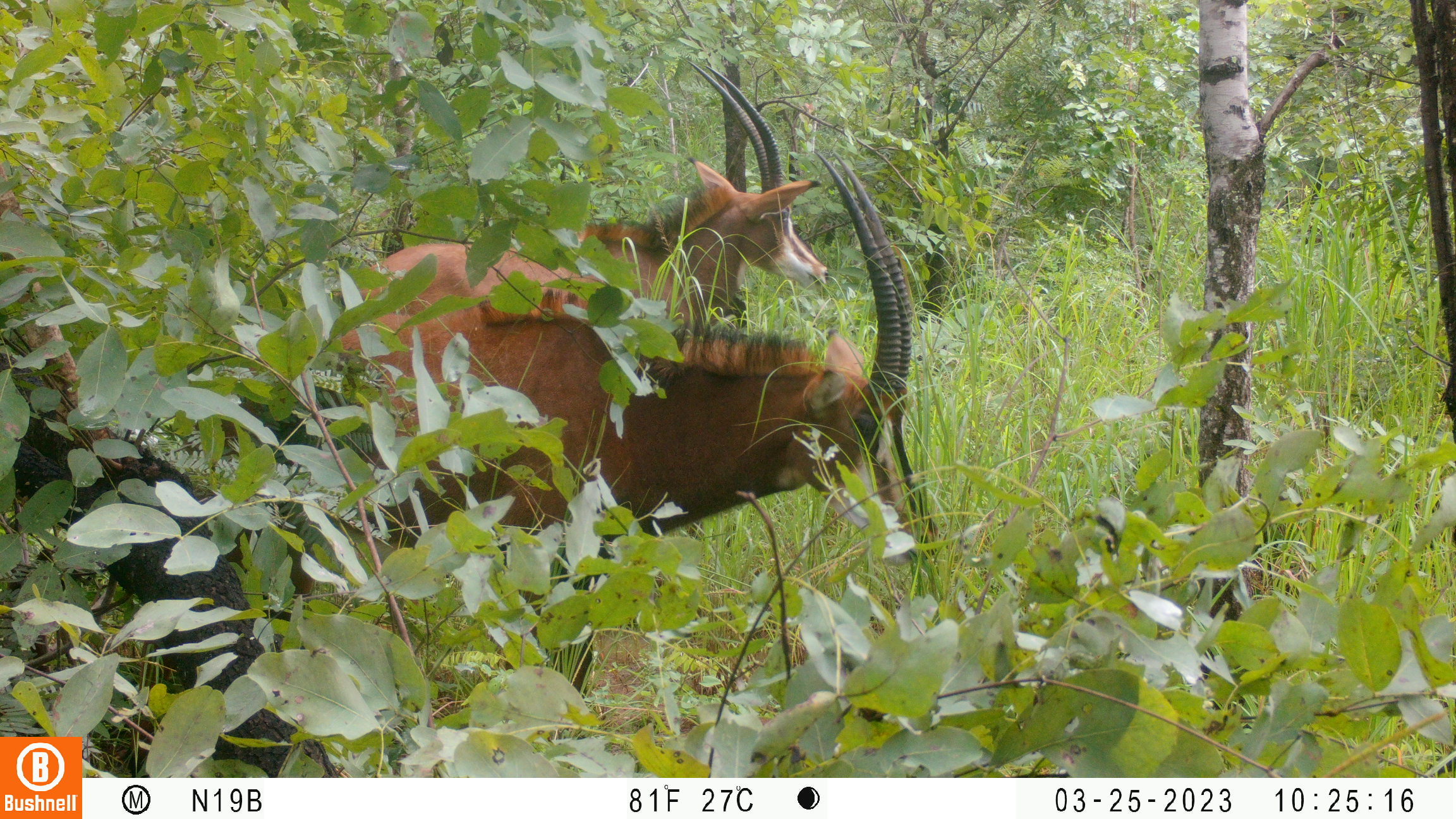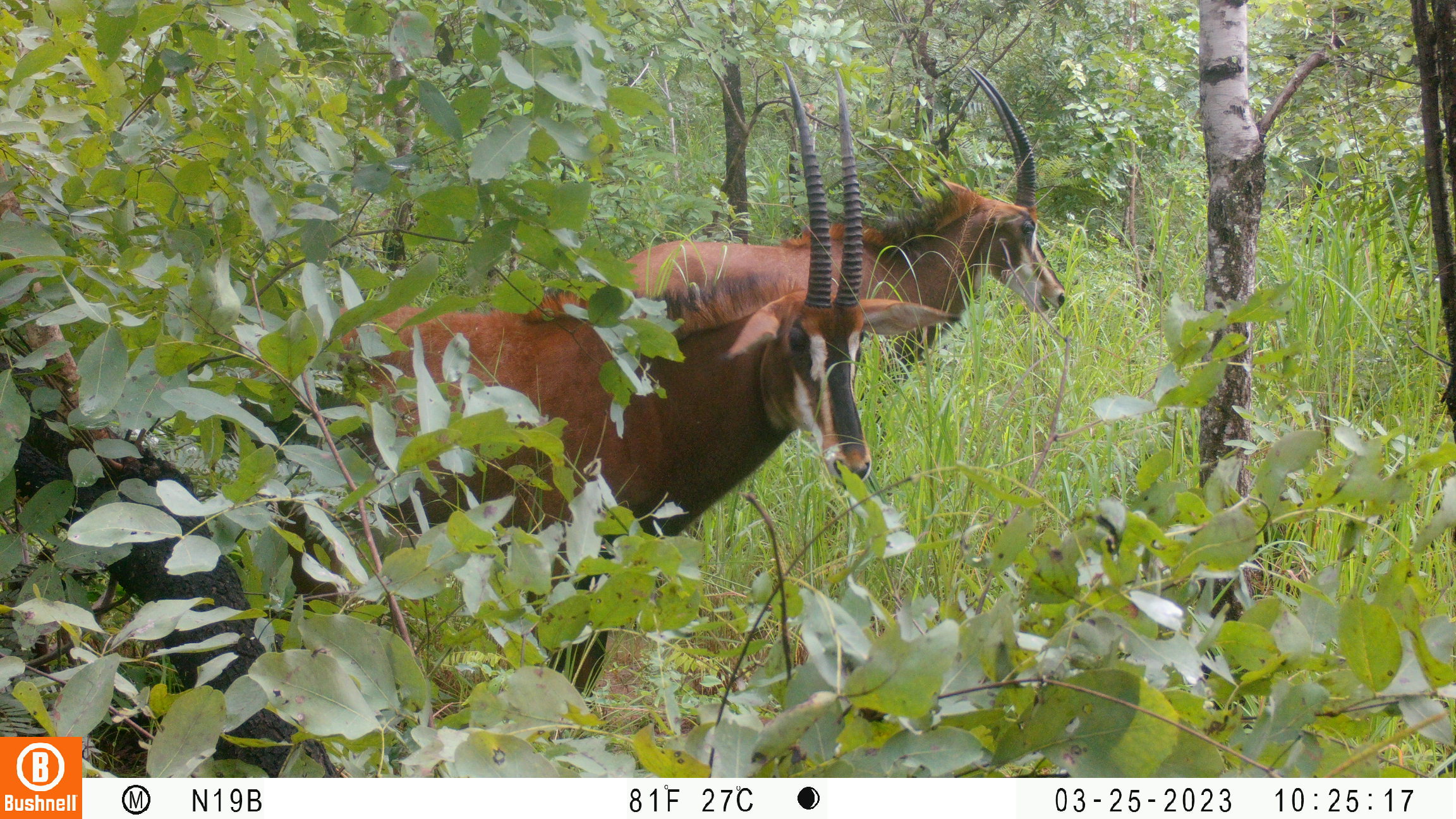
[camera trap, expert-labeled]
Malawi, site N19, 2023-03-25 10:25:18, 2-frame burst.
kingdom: Animalia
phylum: Chordata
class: Mammalia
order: Artiodactyla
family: Bovidae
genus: Hippotragus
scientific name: Hippotragus niger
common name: sable antelope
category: sable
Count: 2.